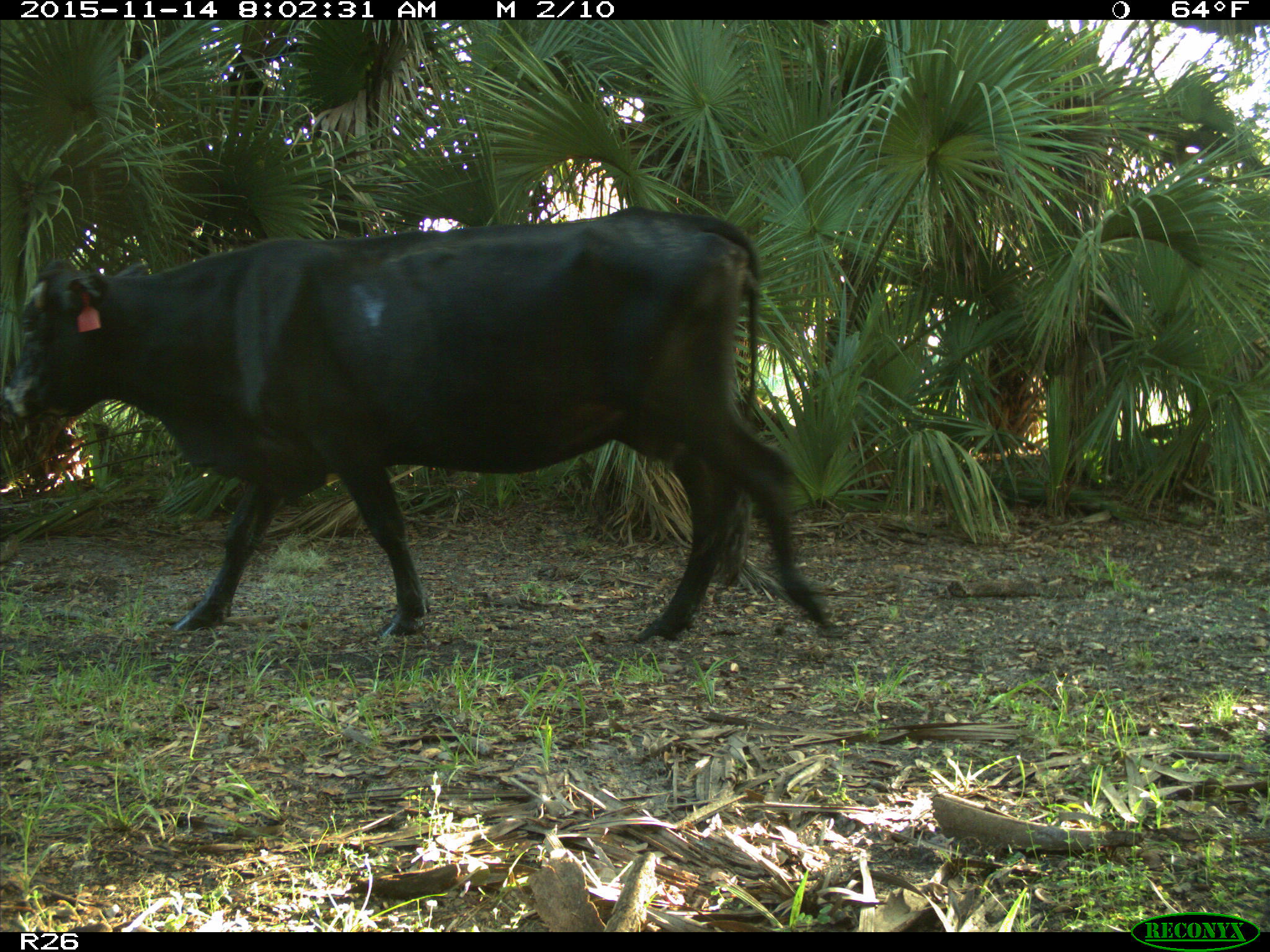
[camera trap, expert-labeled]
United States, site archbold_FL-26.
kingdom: Animalia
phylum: Chordata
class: Mammalia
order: Artiodactyla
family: Bovidae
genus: Bos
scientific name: Bos taurus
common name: domestic cow